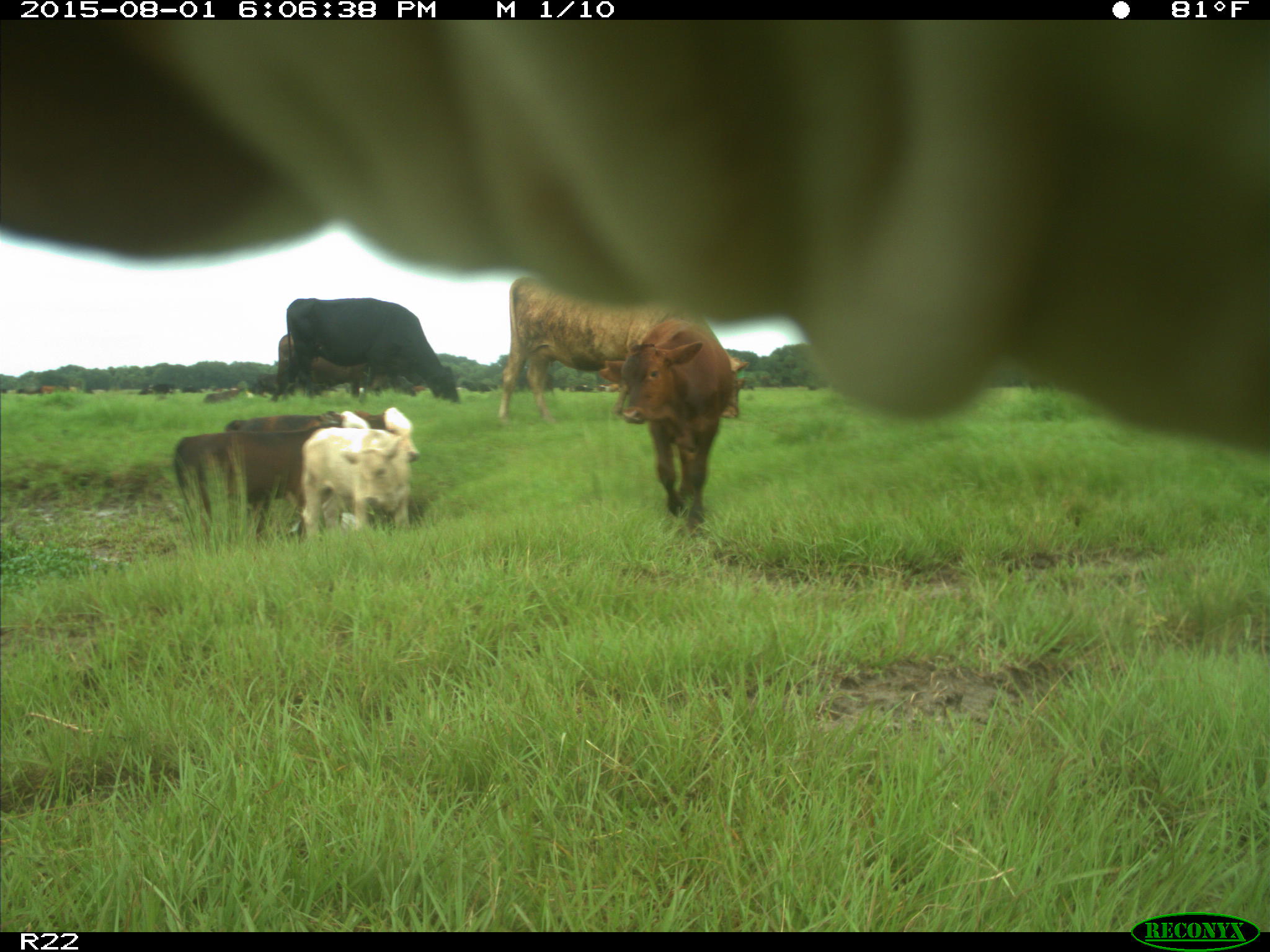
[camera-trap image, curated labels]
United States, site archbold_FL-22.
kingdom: Animalia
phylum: Chordata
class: Mammalia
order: Artiodactyla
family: Bovidae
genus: Bos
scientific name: Bos taurus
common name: domestic cow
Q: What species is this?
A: Bos taurus (domestic cow).